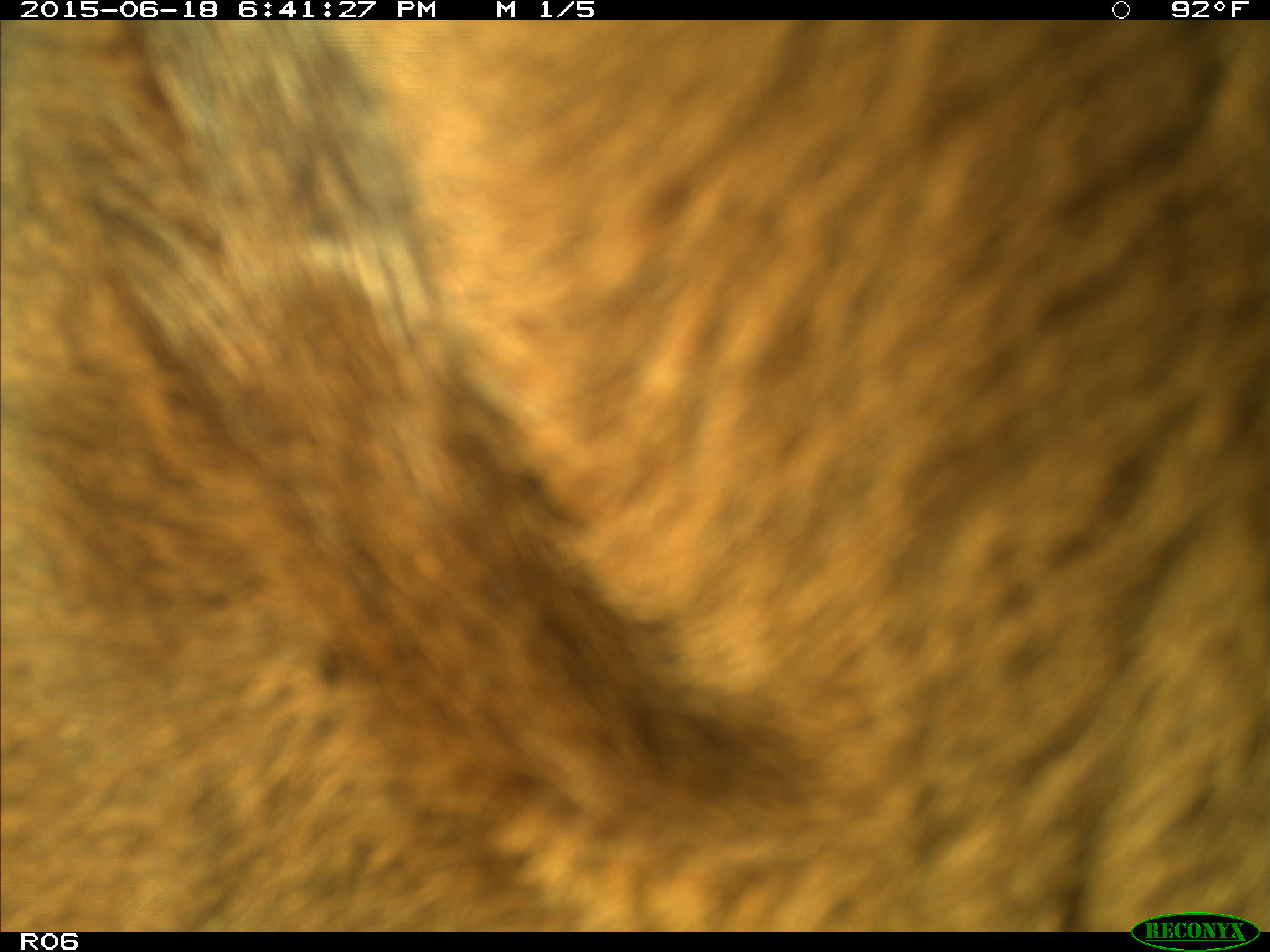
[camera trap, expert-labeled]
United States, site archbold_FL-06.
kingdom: Animalia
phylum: Chordata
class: Mammalia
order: Artiodactyla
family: Bovidae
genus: Bos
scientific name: Bos taurus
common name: domestic cow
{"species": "Bos taurus (domestic cow)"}